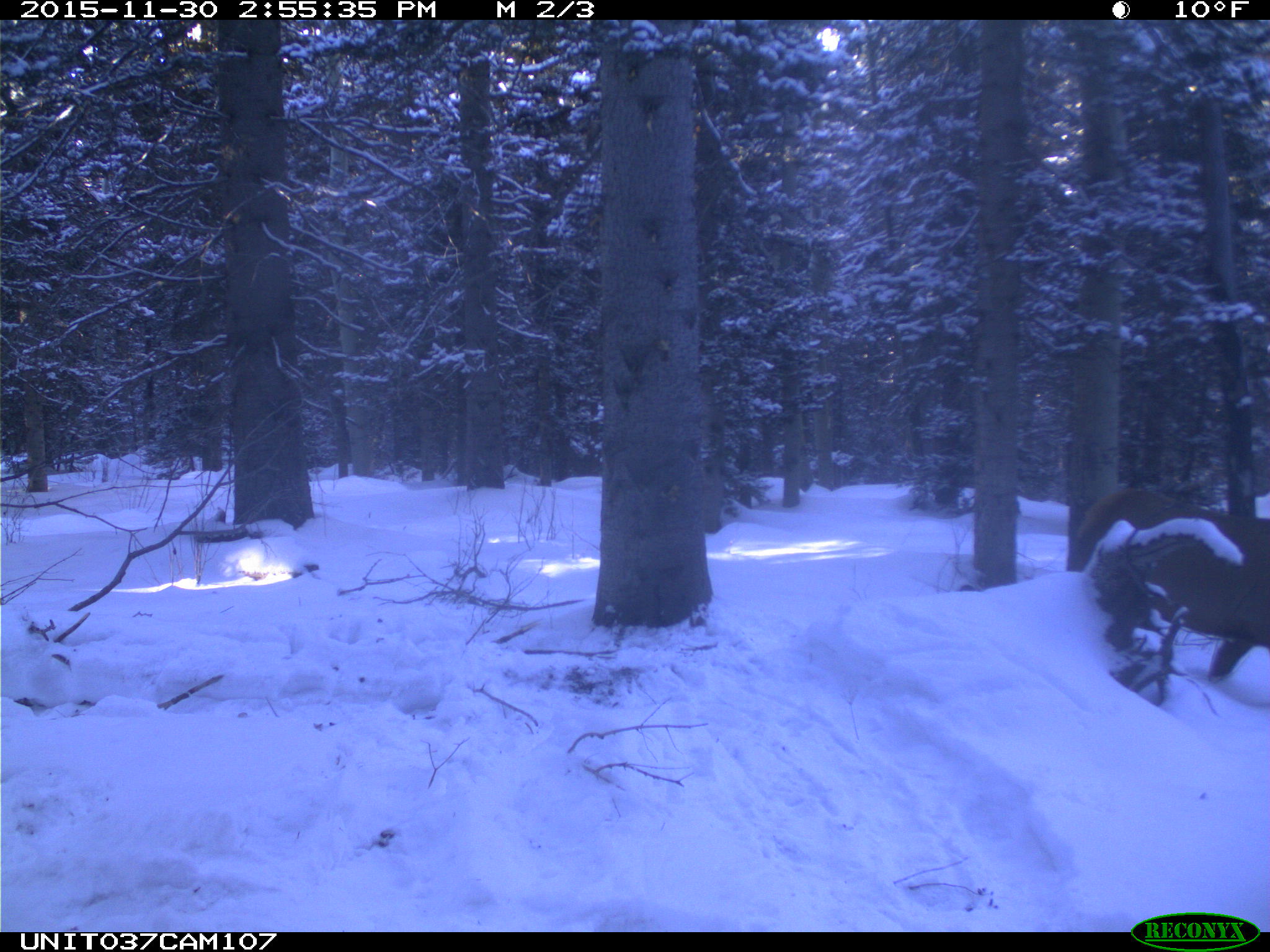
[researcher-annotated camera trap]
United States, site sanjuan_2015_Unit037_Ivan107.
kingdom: Animalia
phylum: Chordata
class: Mammalia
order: Artiodactyla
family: Cervidae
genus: Cervus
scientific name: Cervus elaphus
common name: red deer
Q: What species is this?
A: Cervus elaphus (red deer).